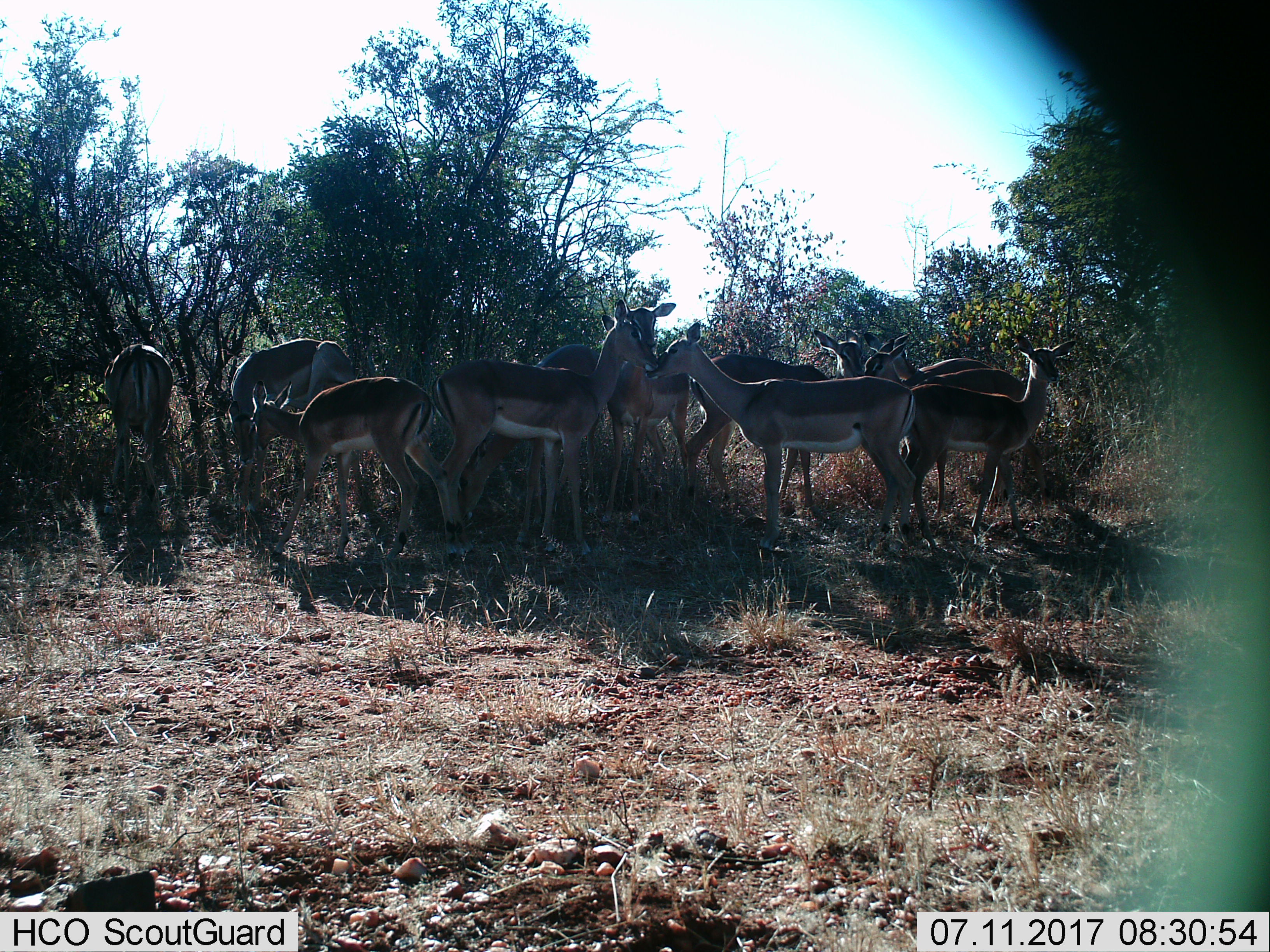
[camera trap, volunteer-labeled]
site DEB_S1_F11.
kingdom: Animalia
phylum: Chordata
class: Mammalia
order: Artiodactyla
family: Bovidae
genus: Aepyceros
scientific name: Aepyceros melampus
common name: impala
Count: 11-50.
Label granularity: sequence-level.